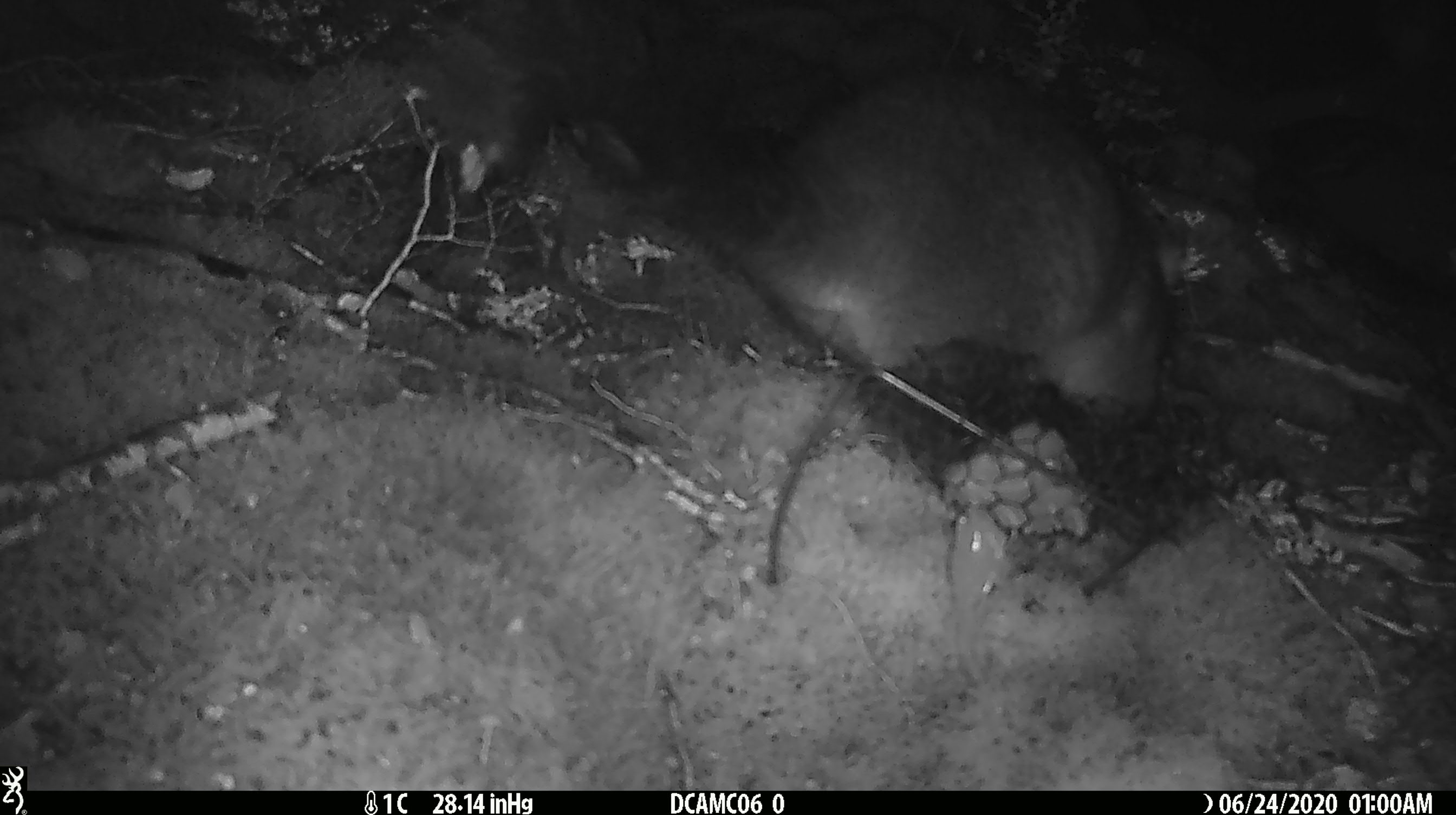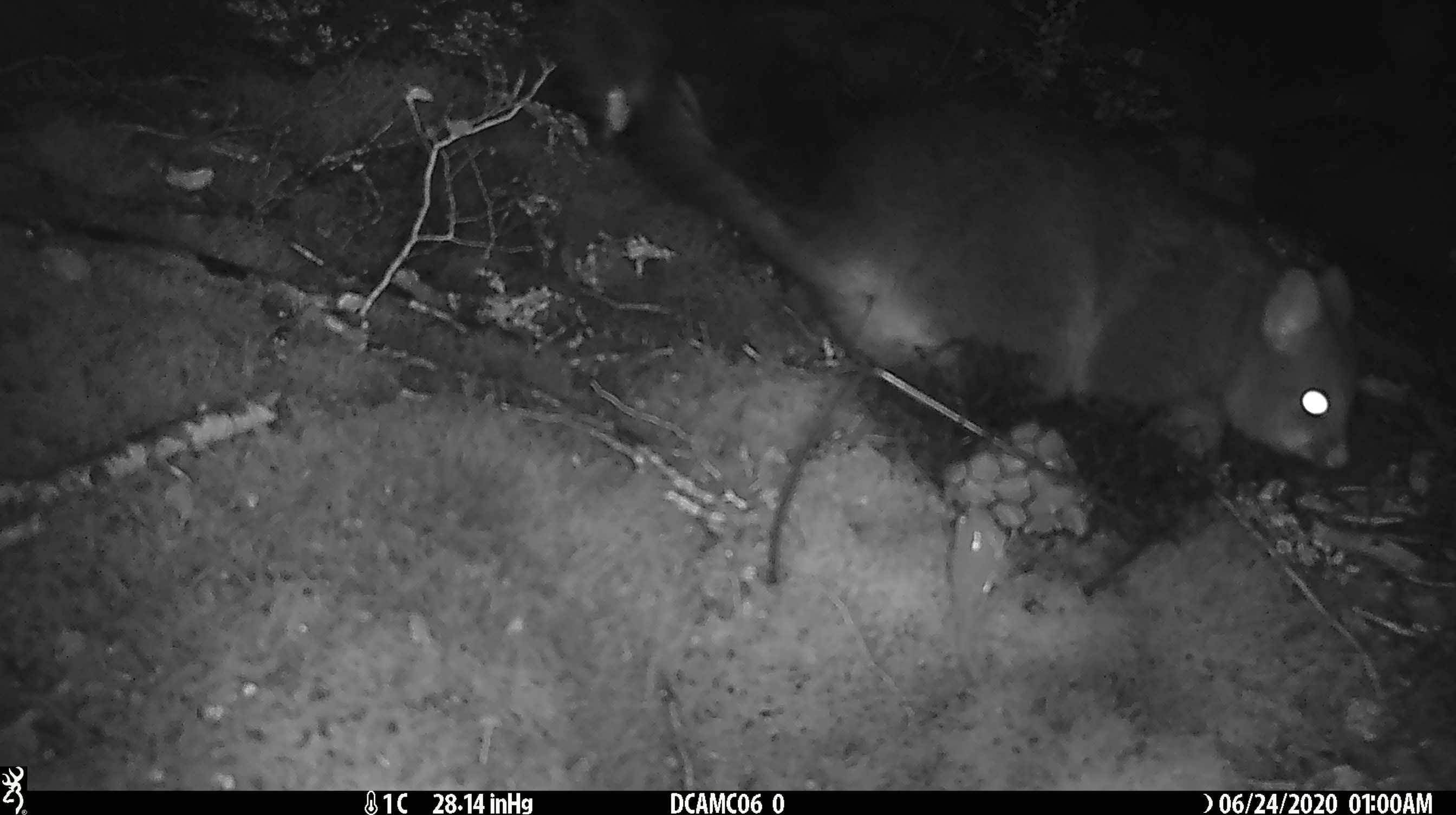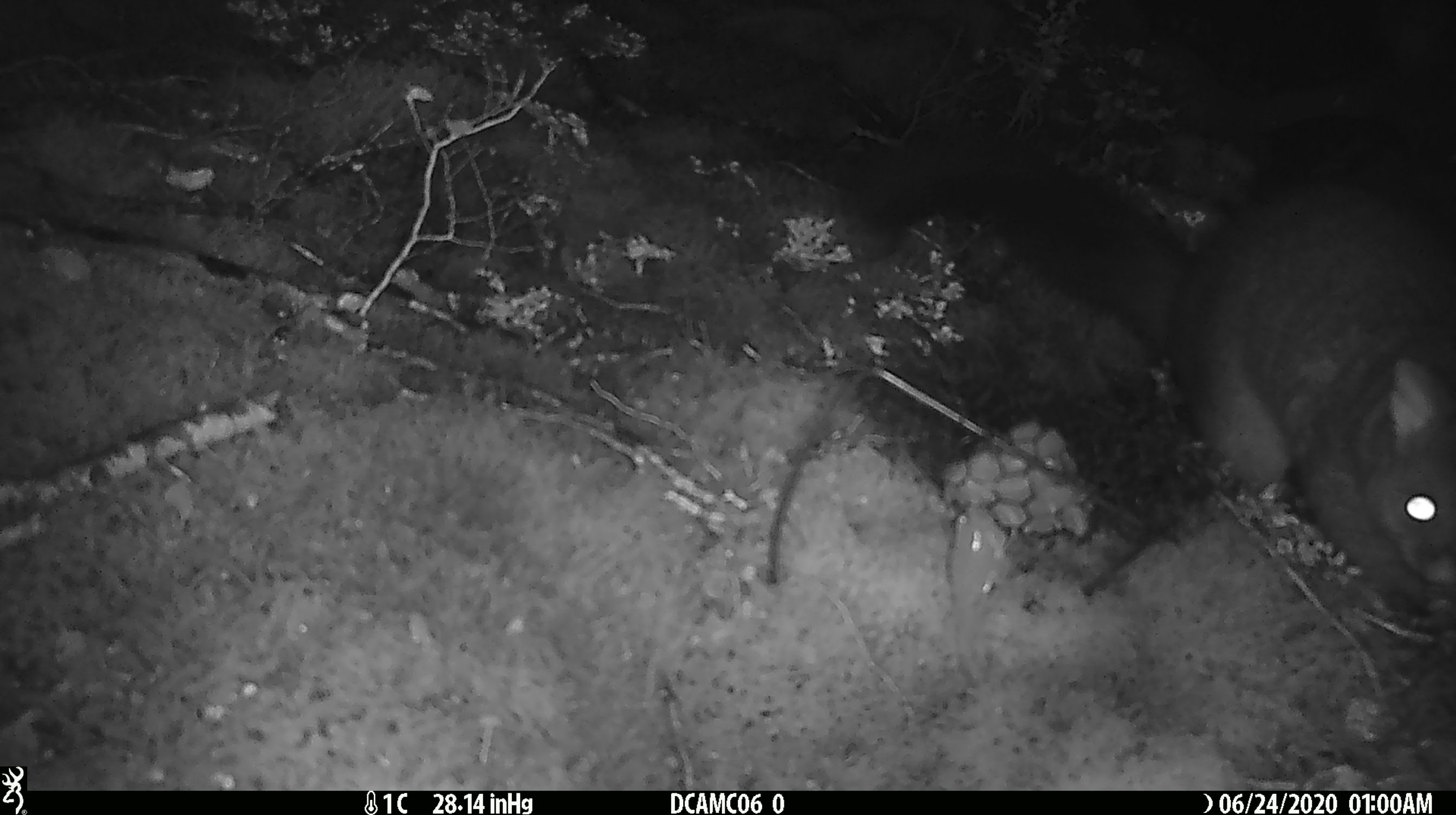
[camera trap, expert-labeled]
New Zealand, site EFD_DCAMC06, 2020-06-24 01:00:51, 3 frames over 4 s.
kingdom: Animalia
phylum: Chordata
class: Mammalia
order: Diprotodontia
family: Phalangeridae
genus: Trichosurus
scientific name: Trichosurus vulpecula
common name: common brushtail possum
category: possum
Possum (common brushtail possum) (Trichosurus vulpecula).